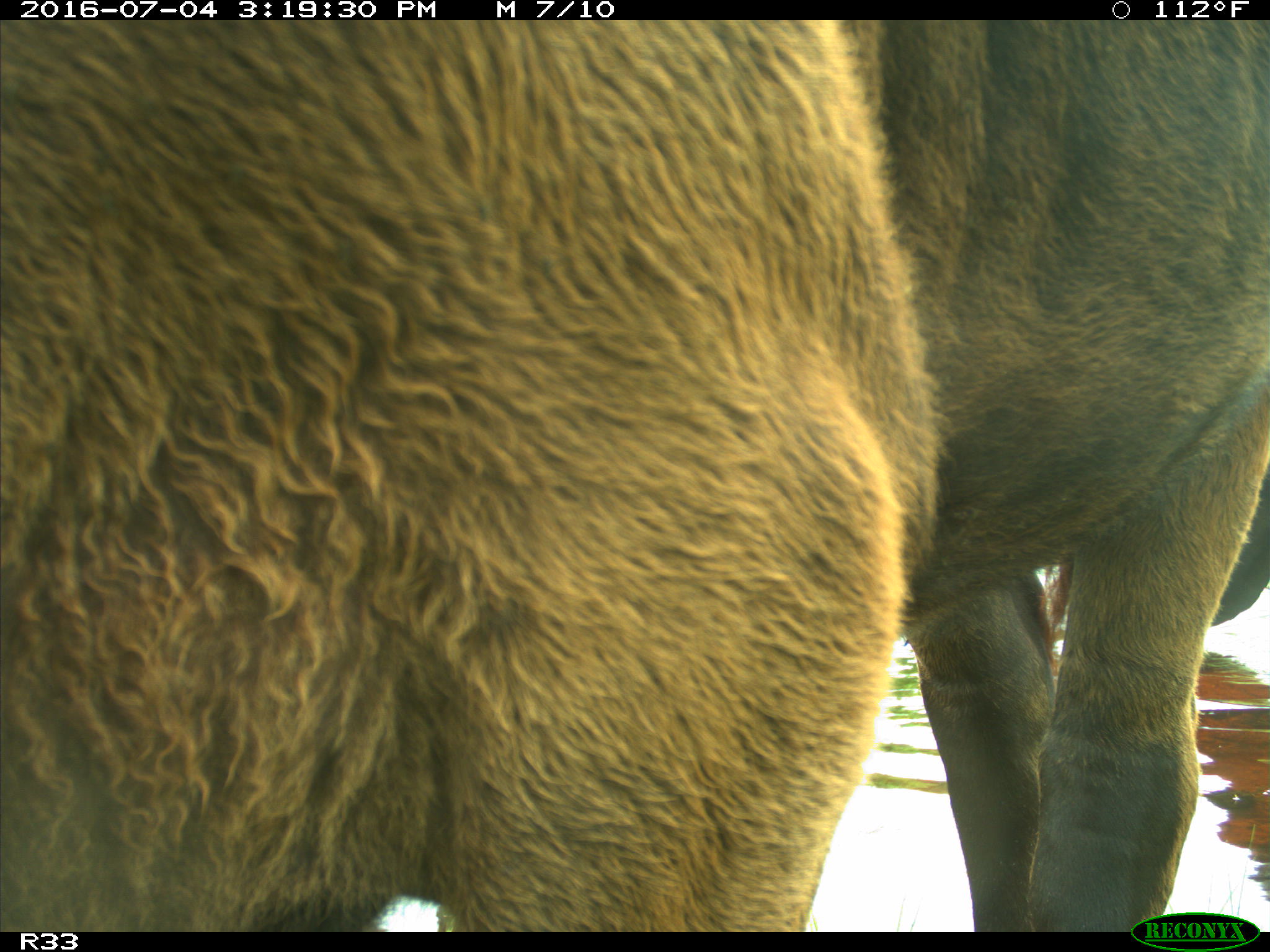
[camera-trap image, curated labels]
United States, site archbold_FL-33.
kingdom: Animalia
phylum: Chordata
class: Mammalia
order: Artiodactyla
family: Bovidae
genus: Bos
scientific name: Bos taurus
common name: domestic cow